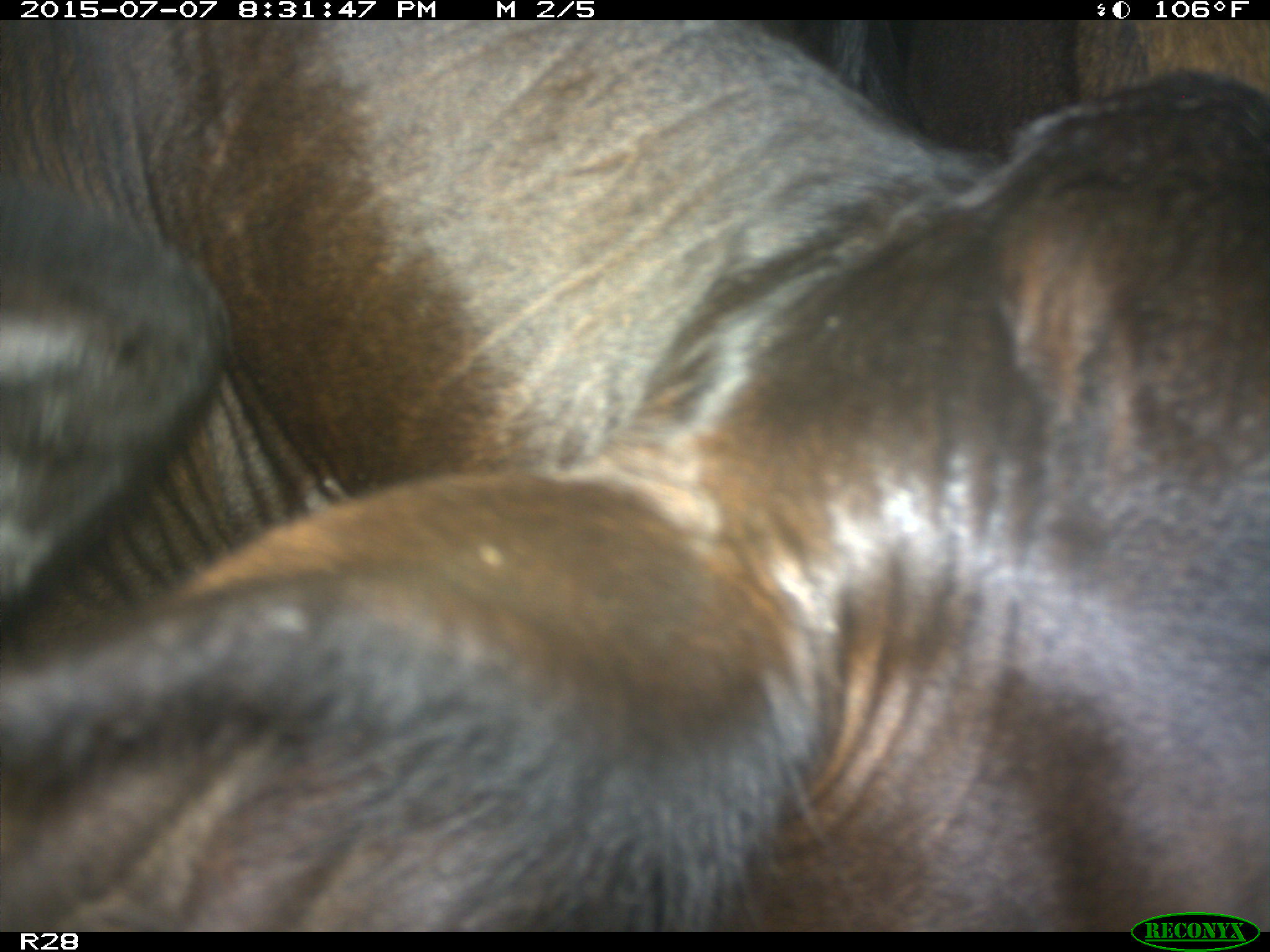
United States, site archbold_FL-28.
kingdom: Animalia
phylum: Chordata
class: Mammalia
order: Artiodactyla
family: Bovidae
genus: Bos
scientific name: Bos taurus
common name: domestic cow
Bos taurus (domestic cow).